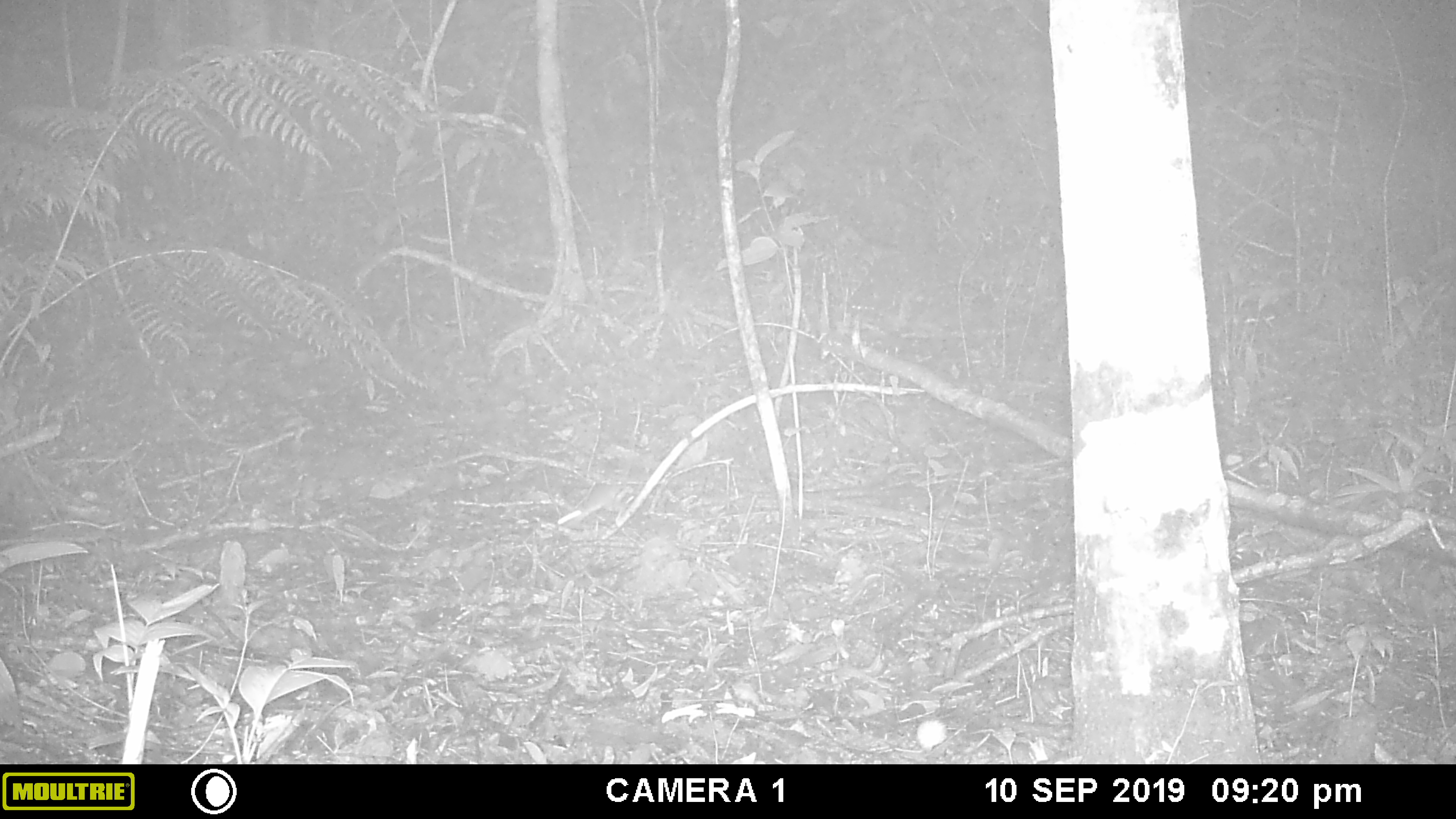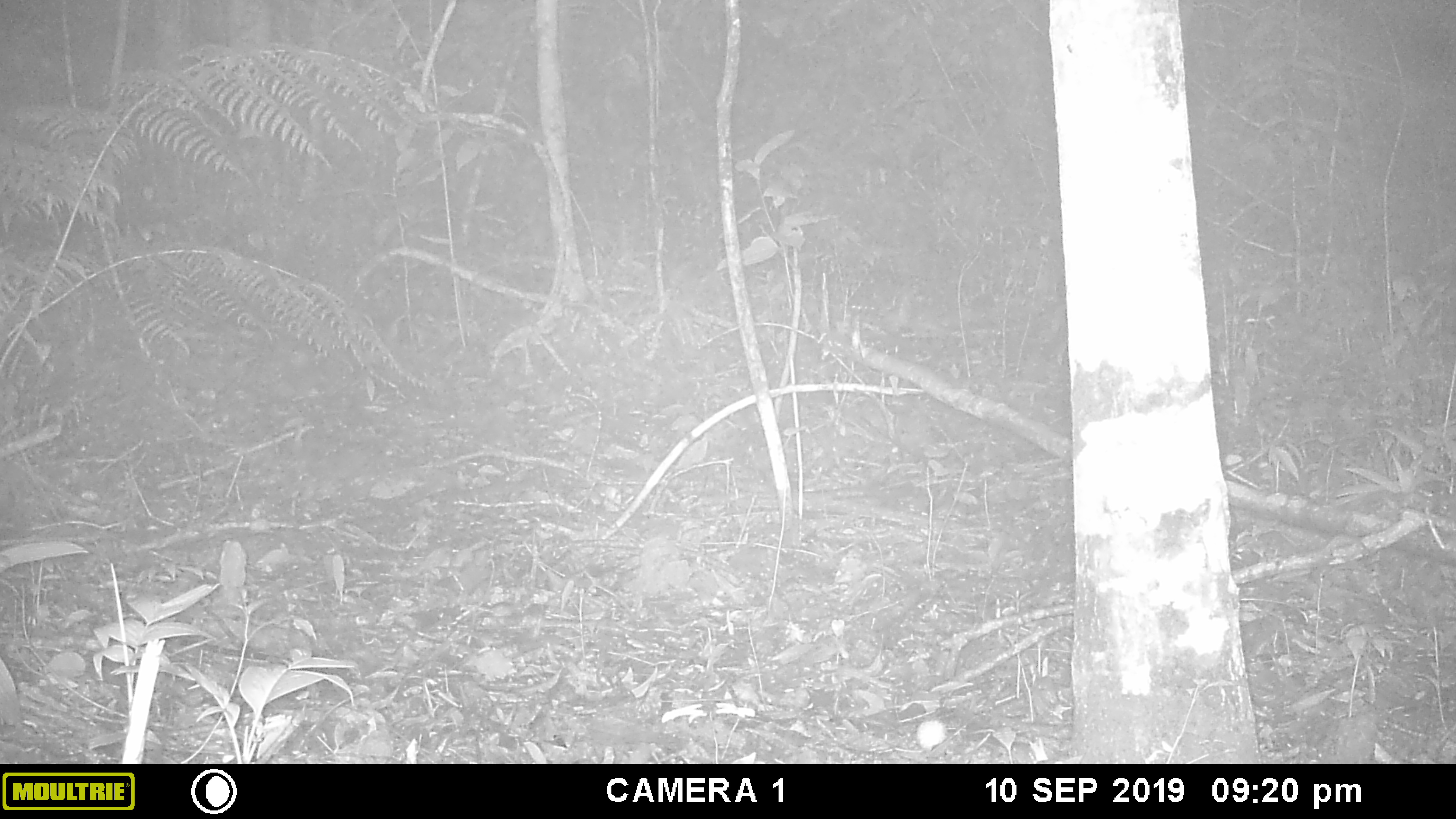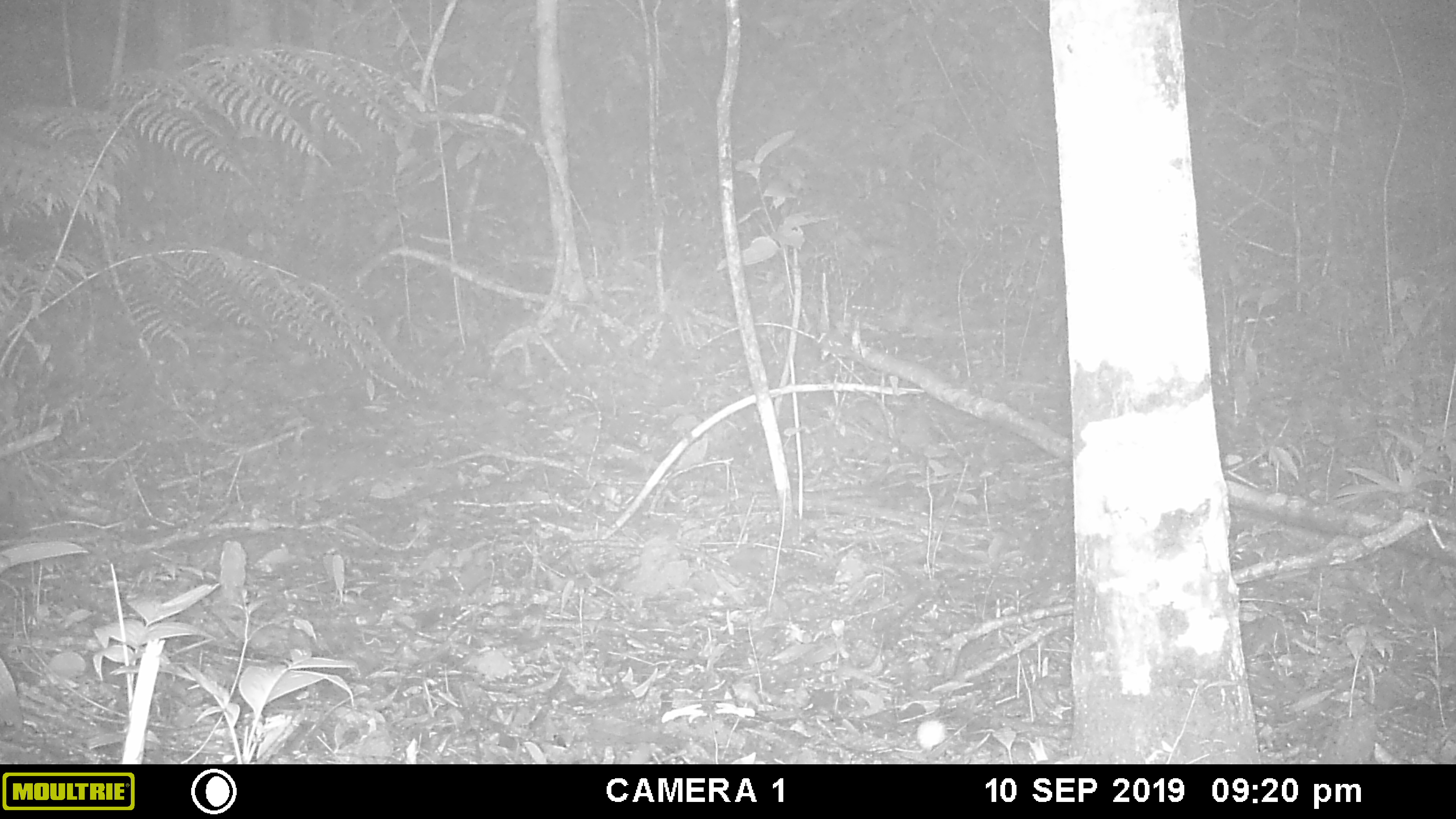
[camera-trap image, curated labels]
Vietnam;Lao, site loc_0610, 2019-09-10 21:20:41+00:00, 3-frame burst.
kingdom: Animalia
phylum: Chordata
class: Mammalia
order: Rodentia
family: Muridae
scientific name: Muridae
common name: old-world mice and rats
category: unidentified murid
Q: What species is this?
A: Unidentified murid (old-world mice and rats) (Muridae).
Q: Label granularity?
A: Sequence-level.